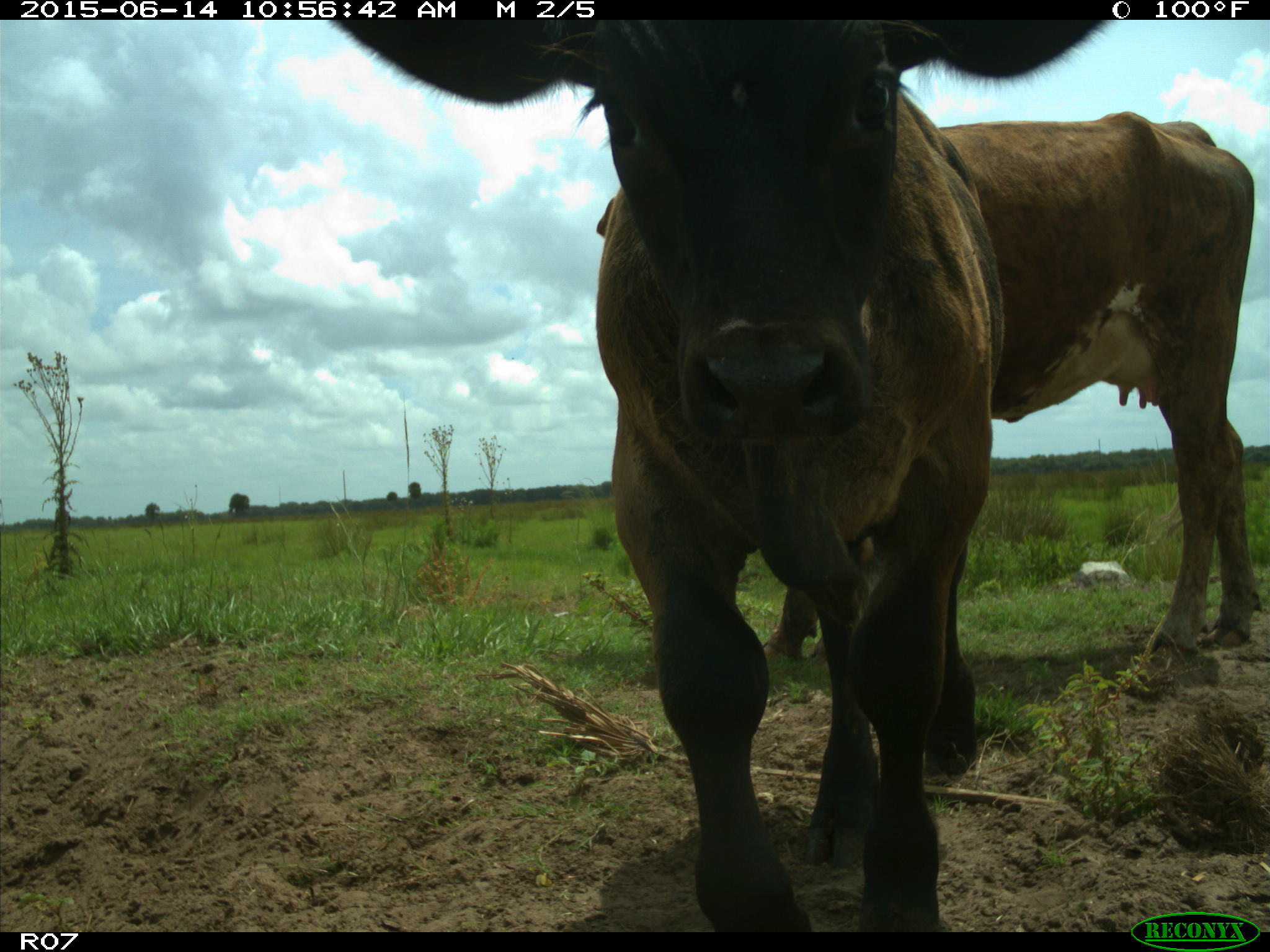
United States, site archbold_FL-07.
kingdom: Animalia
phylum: Chordata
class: Mammalia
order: Artiodactyla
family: Bovidae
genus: Bos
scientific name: Bos taurus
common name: domestic cow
Bos taurus (domestic cow).